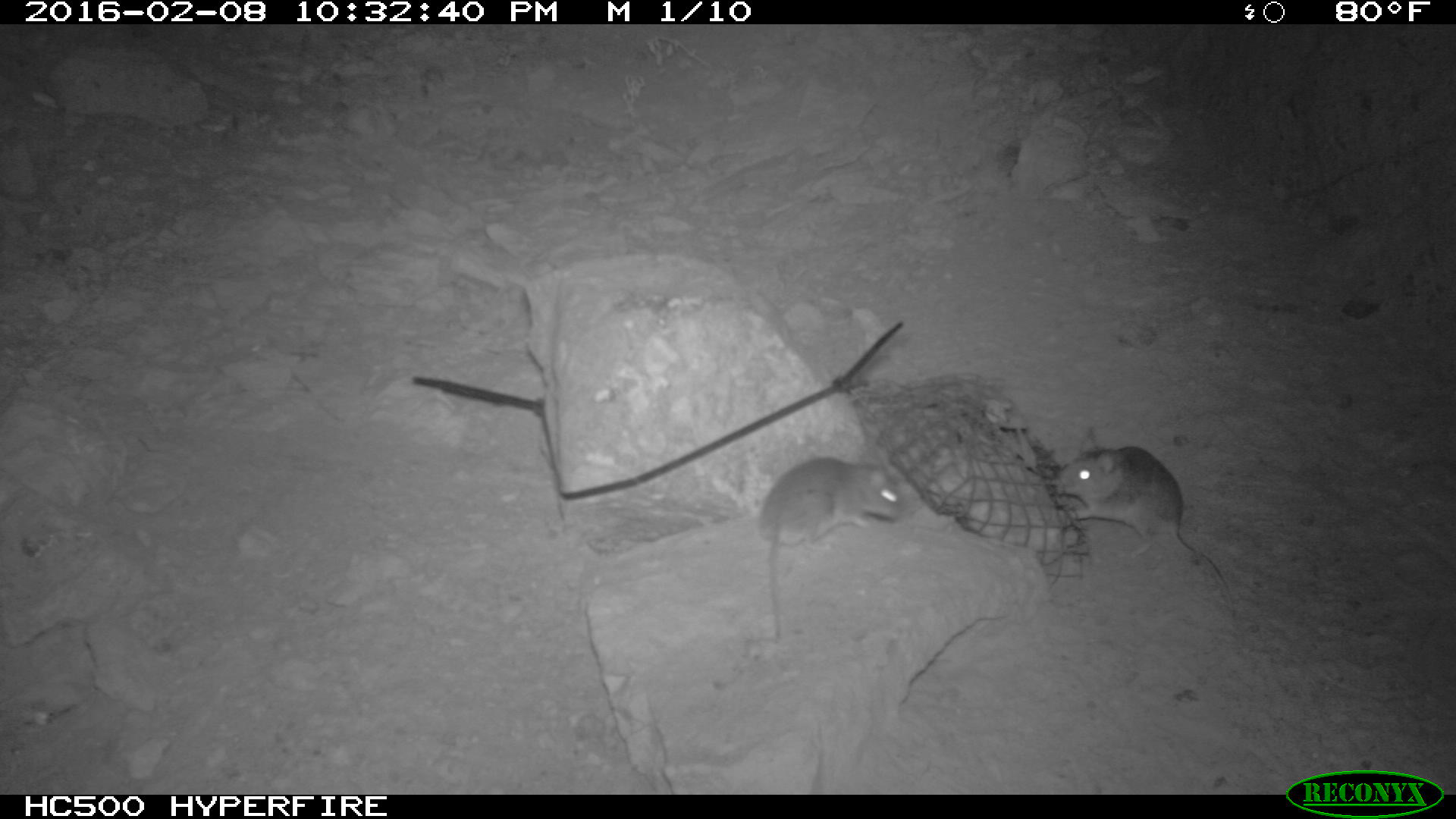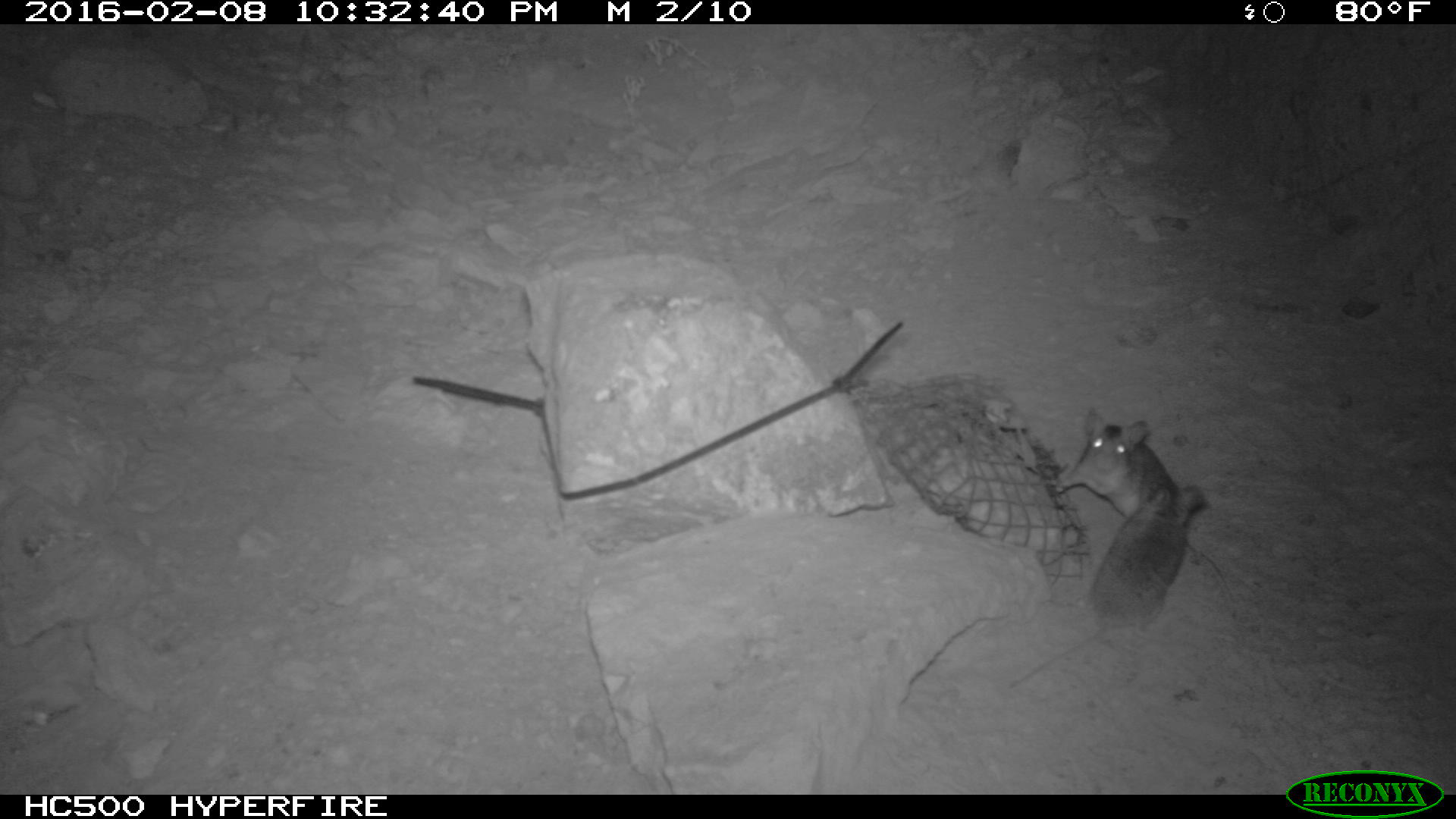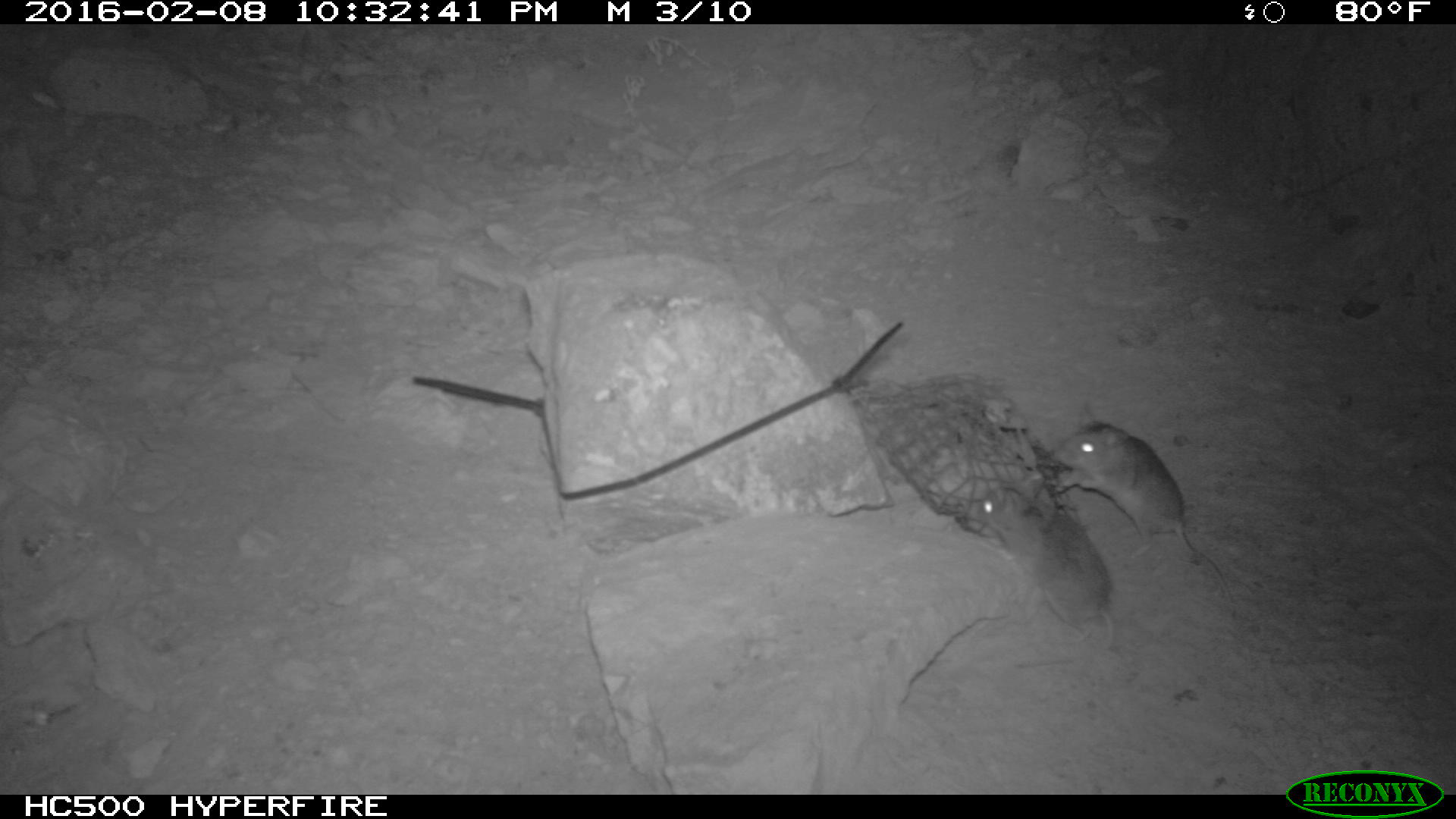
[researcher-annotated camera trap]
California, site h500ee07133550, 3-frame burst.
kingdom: Animalia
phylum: Chordata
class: Mammalia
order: Rodentia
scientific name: Rodentia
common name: rodent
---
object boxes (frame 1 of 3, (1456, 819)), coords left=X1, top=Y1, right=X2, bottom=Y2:
rodent: left=1054, top=428, right=1240, bottom=617; left=753, top=456, right=908, bottom=639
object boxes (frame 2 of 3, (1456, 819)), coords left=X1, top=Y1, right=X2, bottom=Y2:
rodent: left=1056, top=405, right=1232, bottom=604; left=1088, top=482, right=1205, bottom=635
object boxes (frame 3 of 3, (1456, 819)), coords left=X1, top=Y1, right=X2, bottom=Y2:
rodent: left=1053, top=398, right=1237, bottom=607; left=968, top=482, right=1119, bottom=664